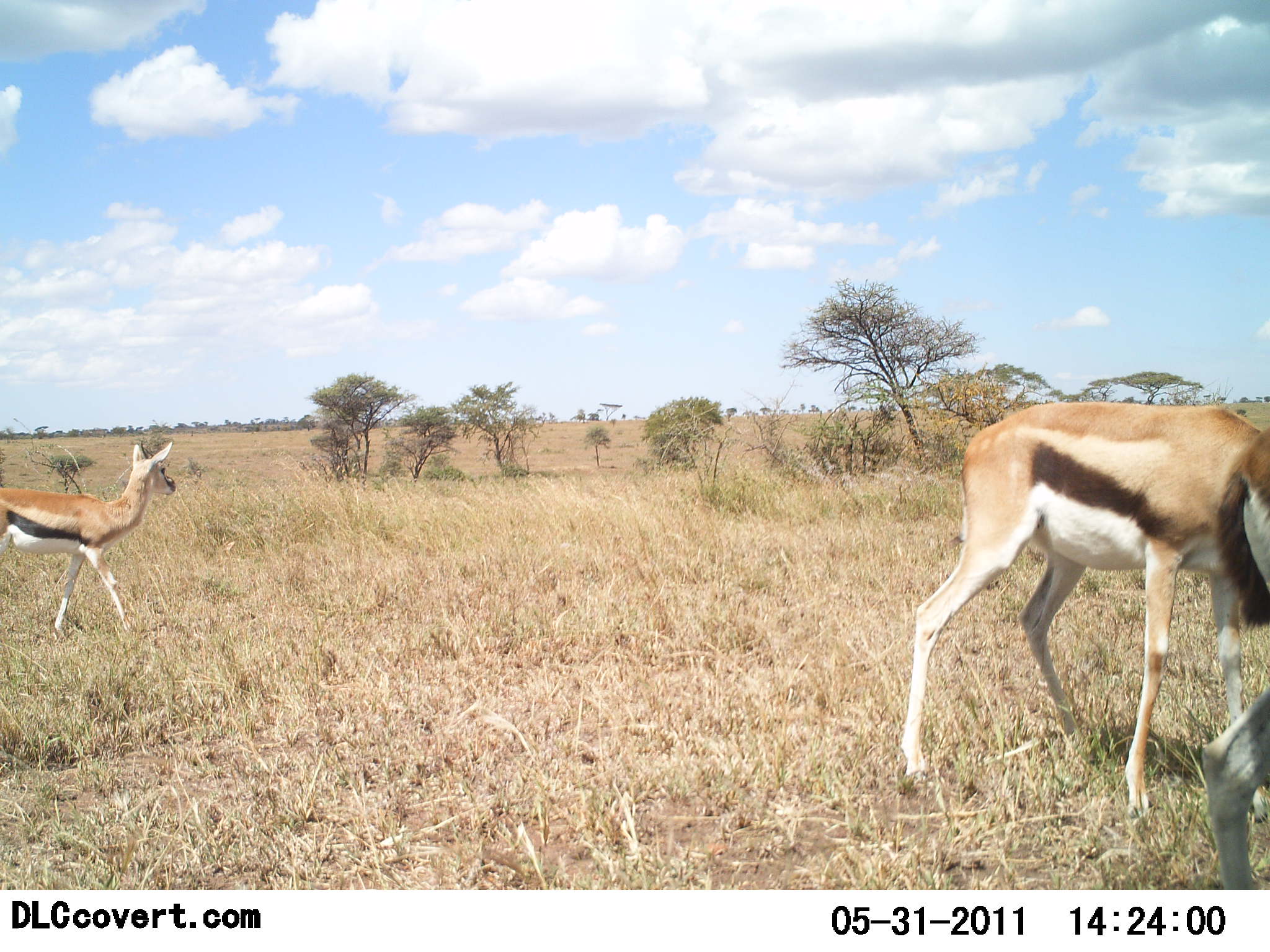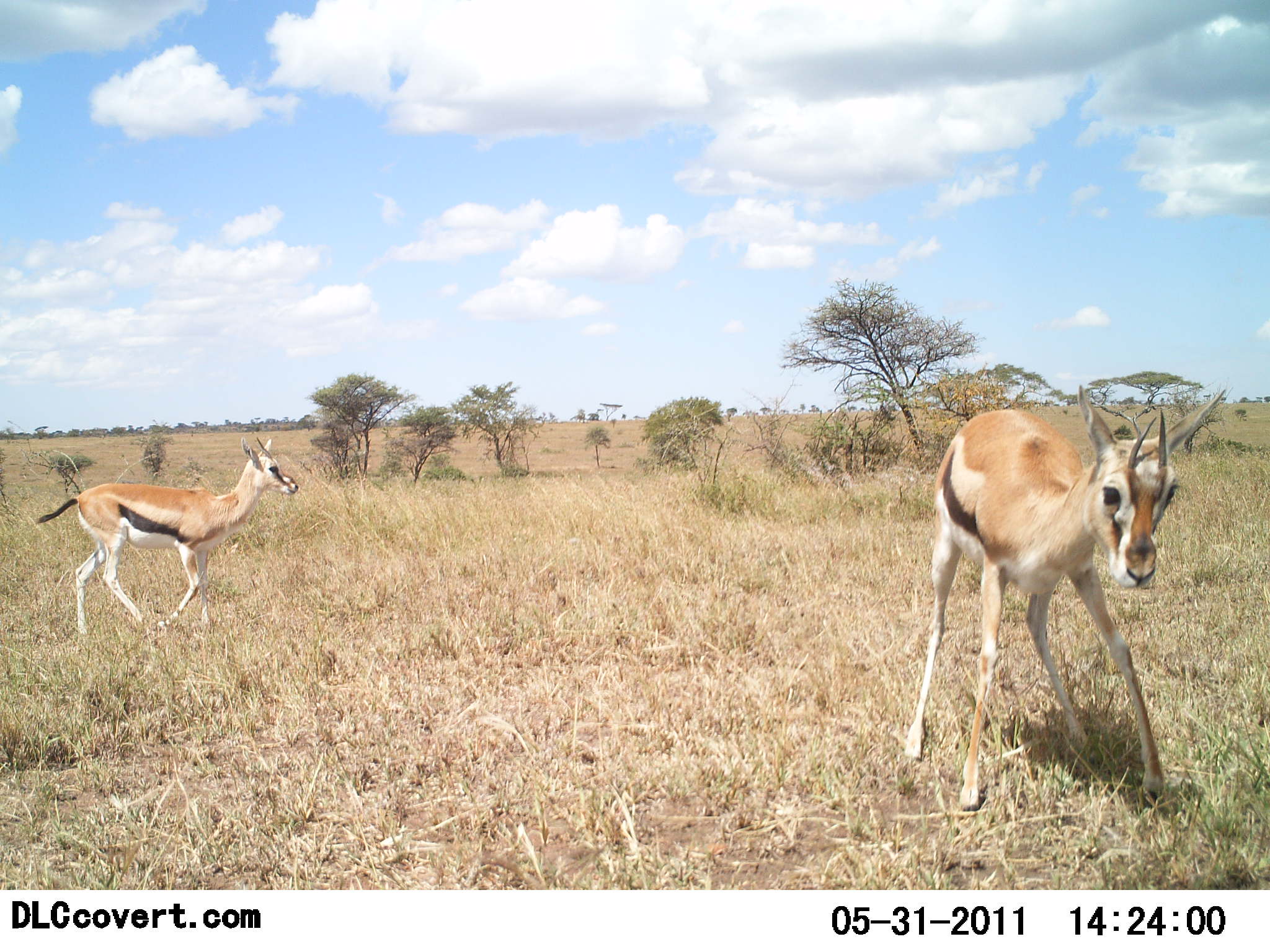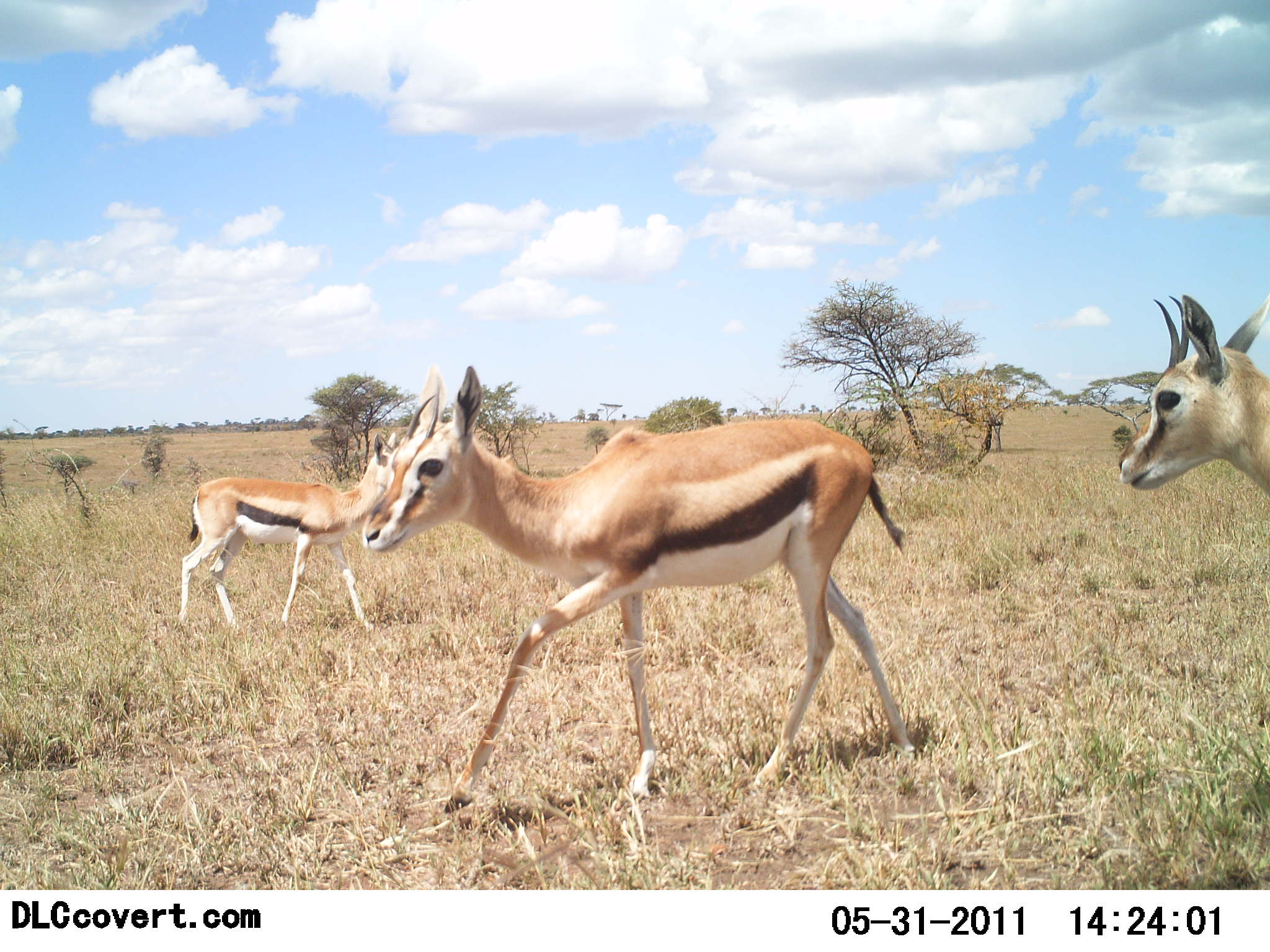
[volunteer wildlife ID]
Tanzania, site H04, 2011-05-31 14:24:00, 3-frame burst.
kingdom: Animalia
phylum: Chordata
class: Mammalia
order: Artiodactyla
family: Bovidae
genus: Eudorcas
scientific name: Eudorcas thomsonii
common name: thomson's gazelle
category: gazellethomsons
Gazellethomsons (thomson's gazelle) (Eudorcas thomsonii), count 3. Behavior (volunteer vote fractions): standing 17%, resting 0%, moving 100%, interacting 0%. Young present (vote fraction): 17%. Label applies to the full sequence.